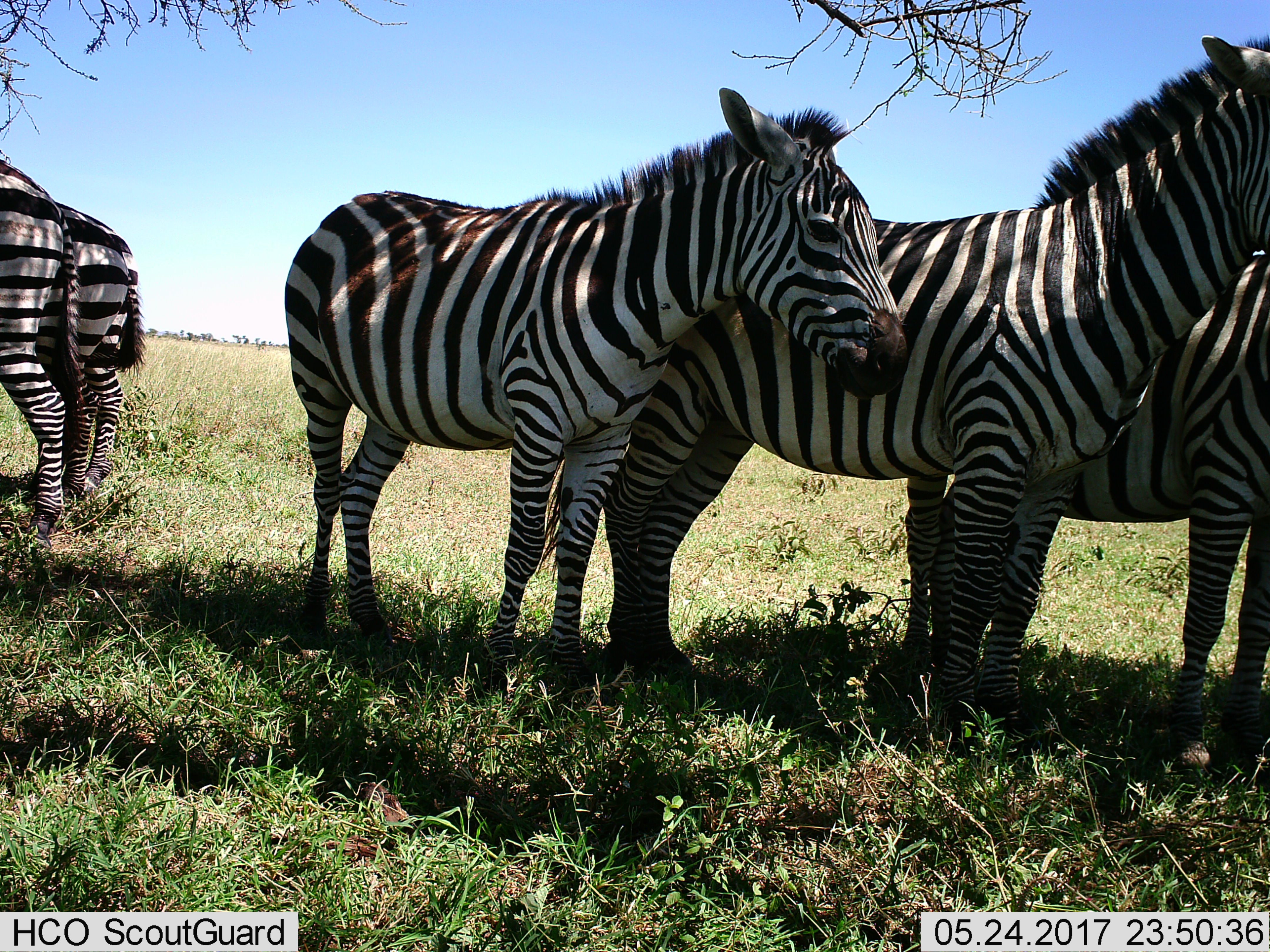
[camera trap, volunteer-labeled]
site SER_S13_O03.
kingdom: Animalia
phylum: Chordata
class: Mammalia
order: Perissodactyla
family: Equidae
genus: Equus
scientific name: Equus quagga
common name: plains zebra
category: zebraplains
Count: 5.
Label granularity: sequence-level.